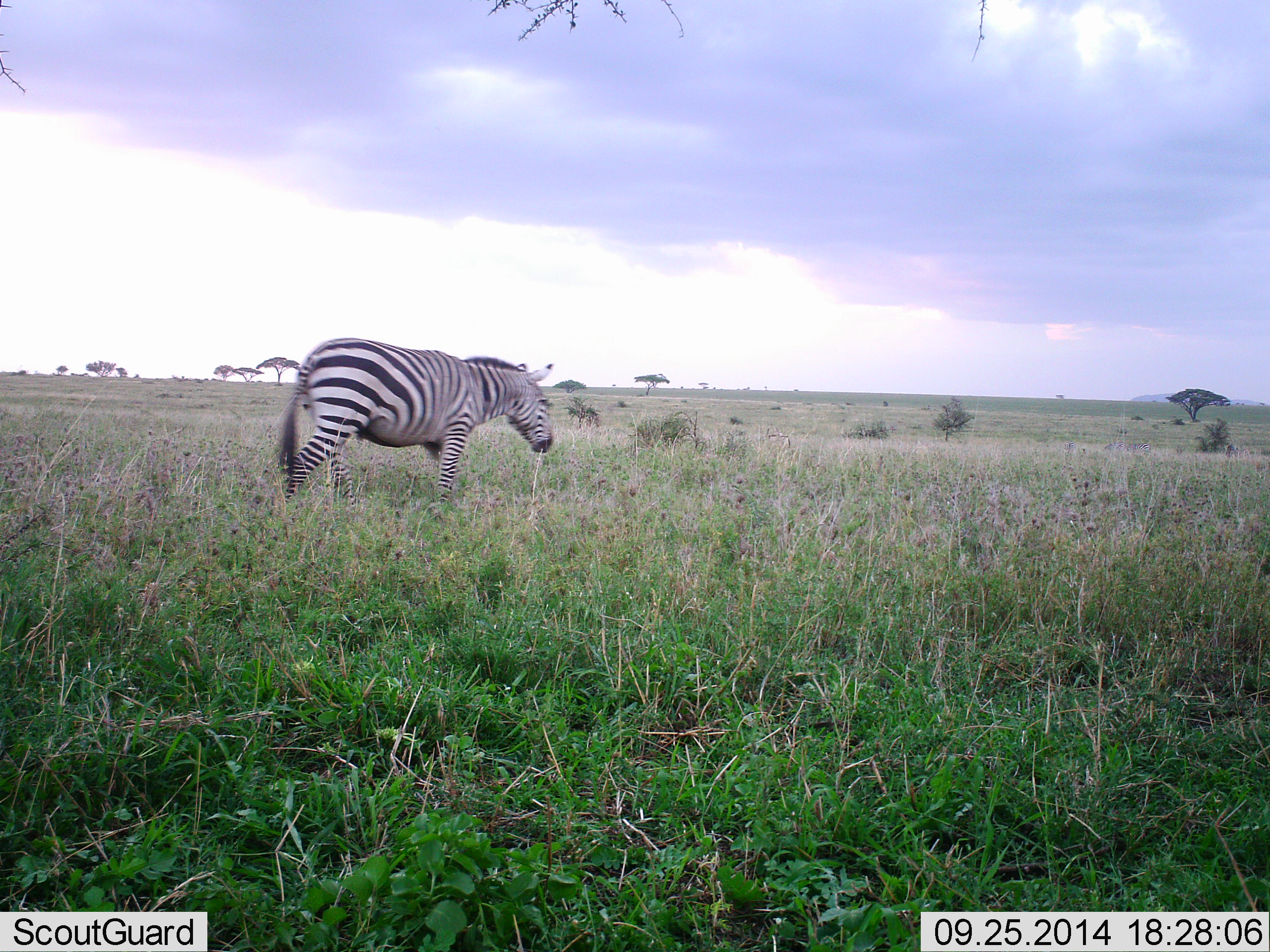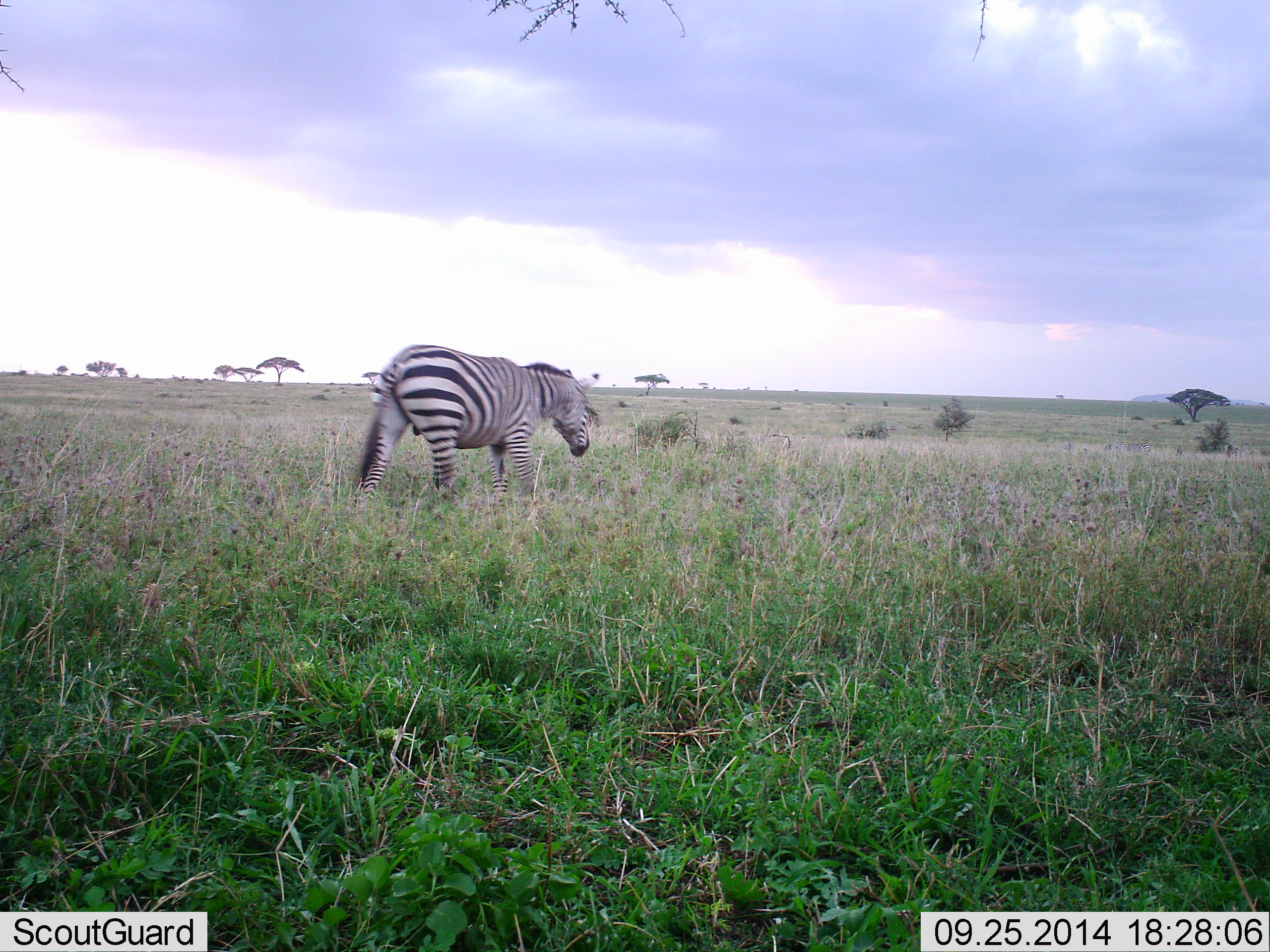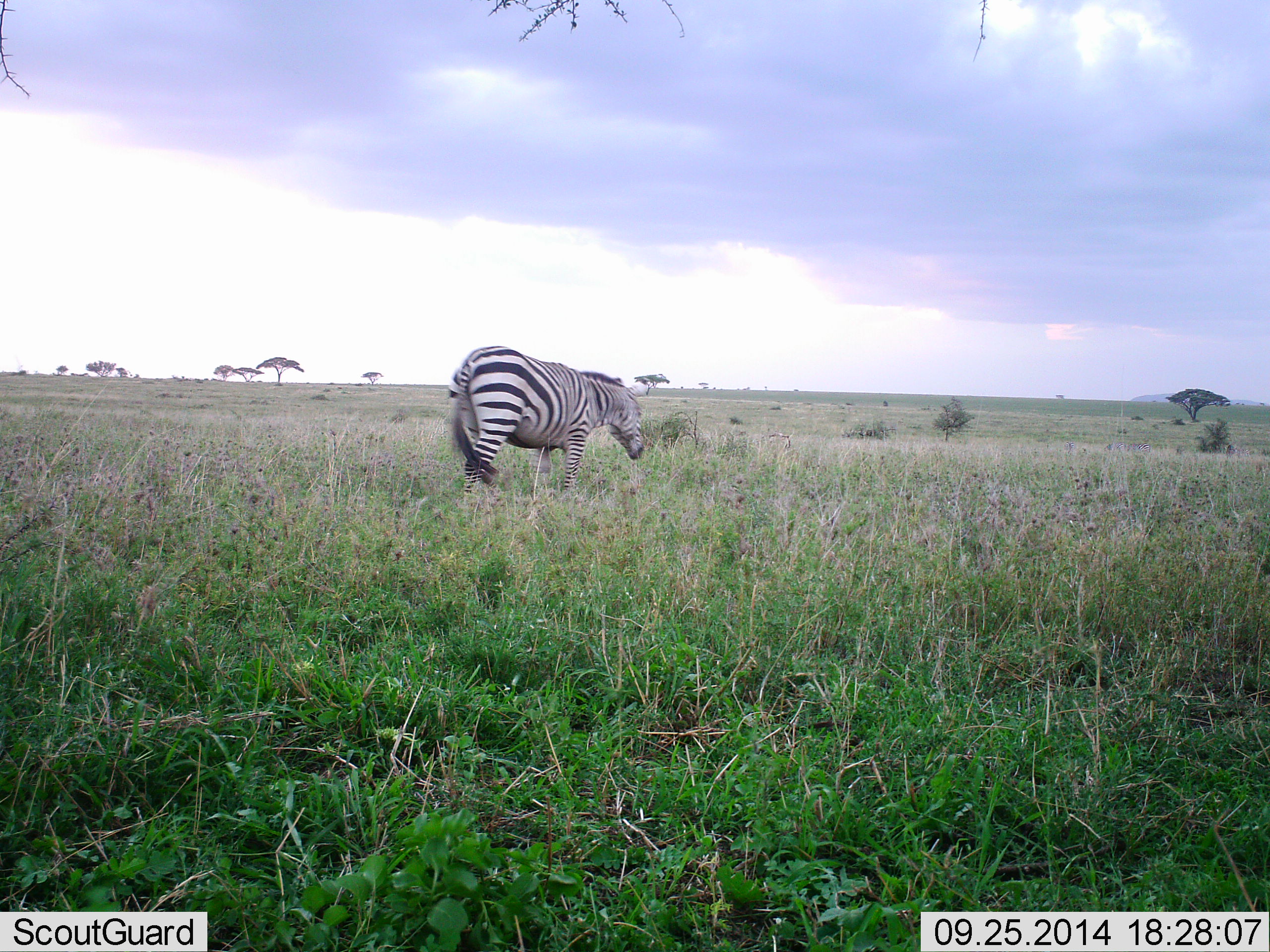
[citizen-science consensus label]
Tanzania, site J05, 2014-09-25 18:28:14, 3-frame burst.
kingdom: Animalia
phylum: Chordata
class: Mammalia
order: Perissodactyla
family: Equidae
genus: Equus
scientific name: Equus quagga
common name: plains zebra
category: zebra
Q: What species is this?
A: Zebra (plains zebra) (Equus quagga).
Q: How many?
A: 1.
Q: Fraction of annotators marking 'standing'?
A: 0%.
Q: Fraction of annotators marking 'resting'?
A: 0%.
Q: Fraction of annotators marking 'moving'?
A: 100%.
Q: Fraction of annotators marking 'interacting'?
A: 0%.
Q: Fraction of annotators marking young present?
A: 0%.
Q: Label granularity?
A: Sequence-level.